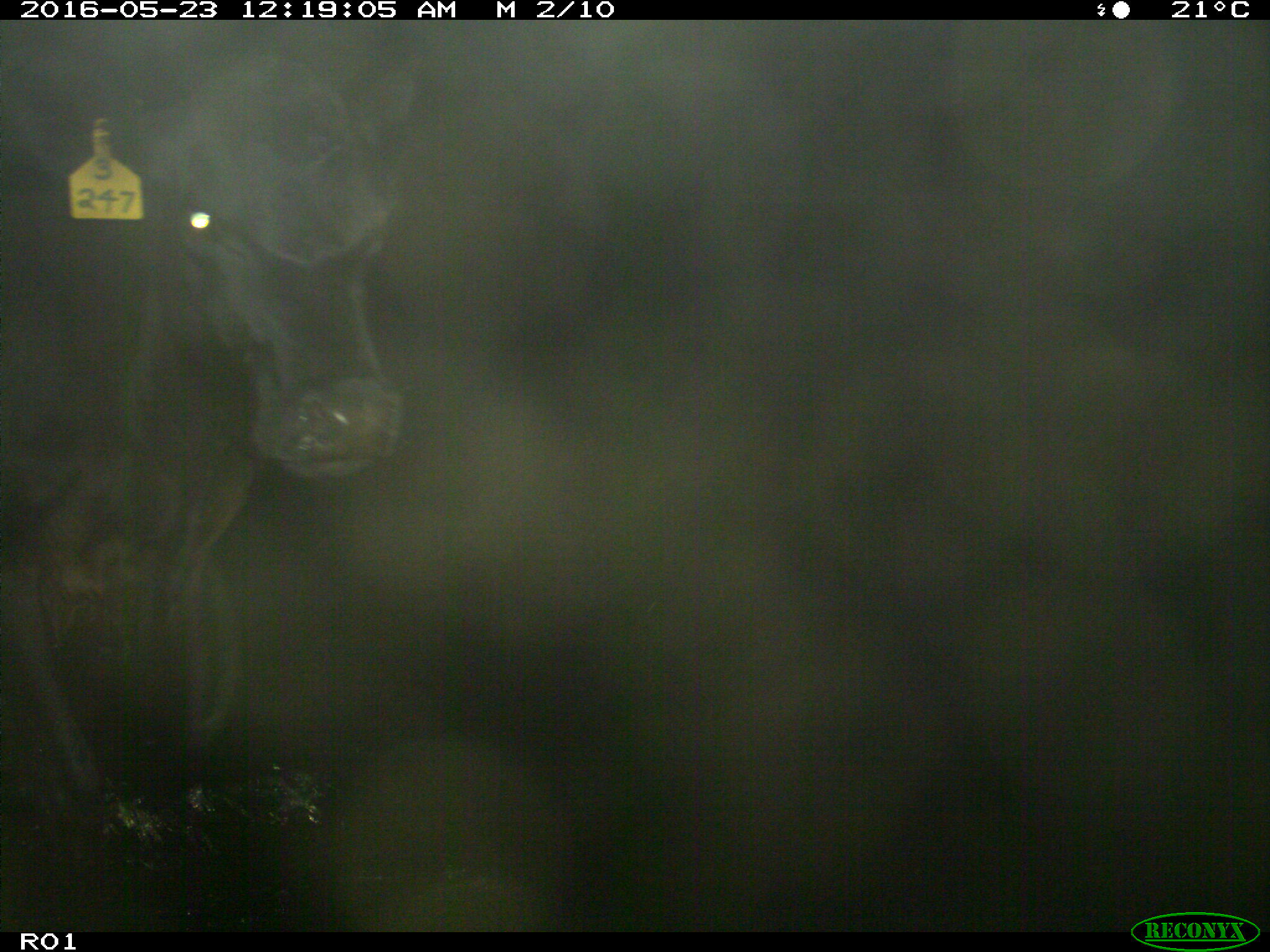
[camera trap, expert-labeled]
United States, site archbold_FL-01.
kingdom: Animalia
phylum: Chordata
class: Mammalia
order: Artiodactyla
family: Bovidae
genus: Bos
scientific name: Bos taurus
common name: domestic cow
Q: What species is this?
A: Bos taurus (domestic cow).